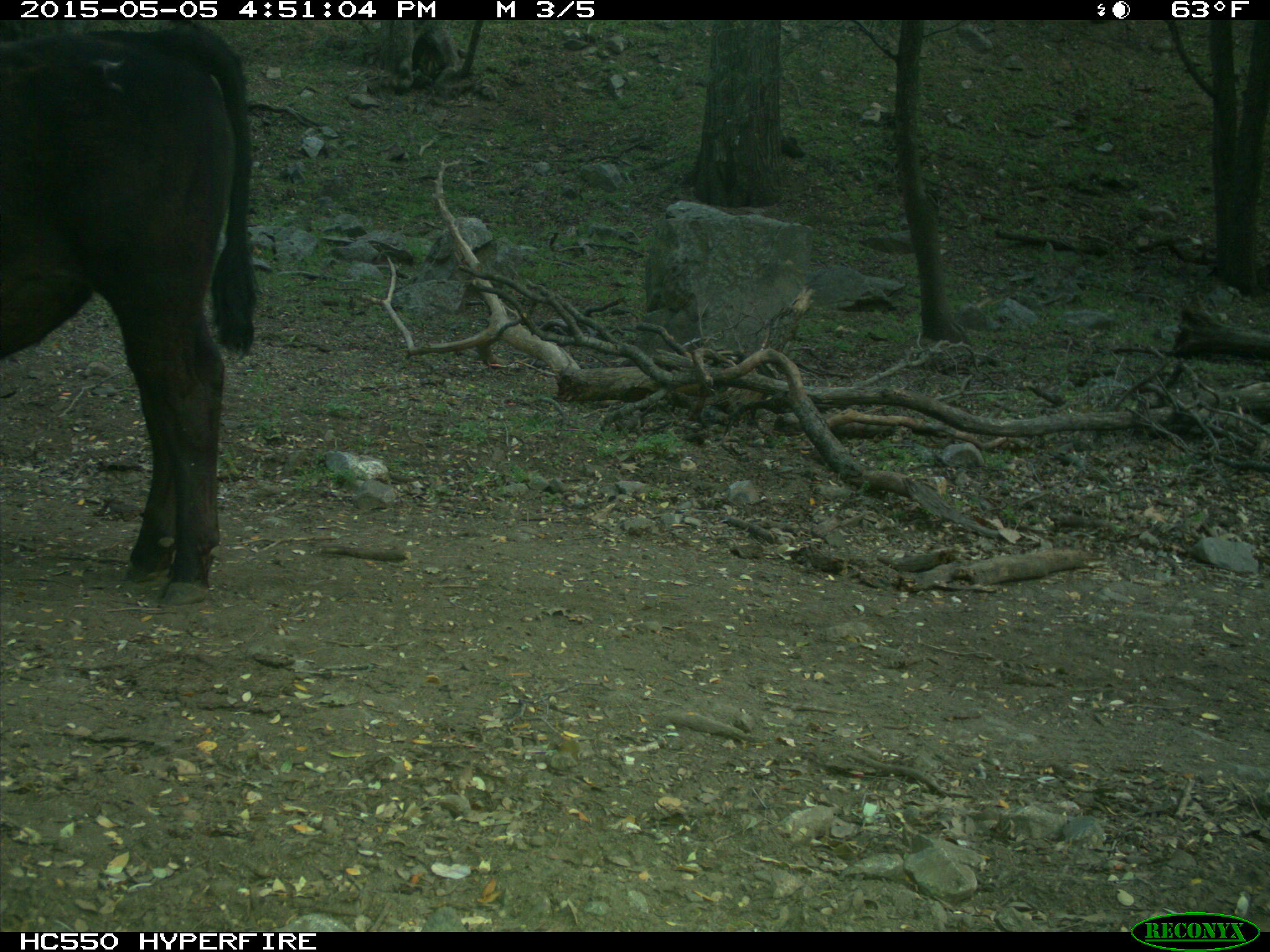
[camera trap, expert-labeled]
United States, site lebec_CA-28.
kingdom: Animalia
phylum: Chordata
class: Mammalia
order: Artiodactyla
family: Bovidae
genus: Bos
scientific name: Bos taurus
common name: domestic cow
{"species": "Bos taurus (domestic cow)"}